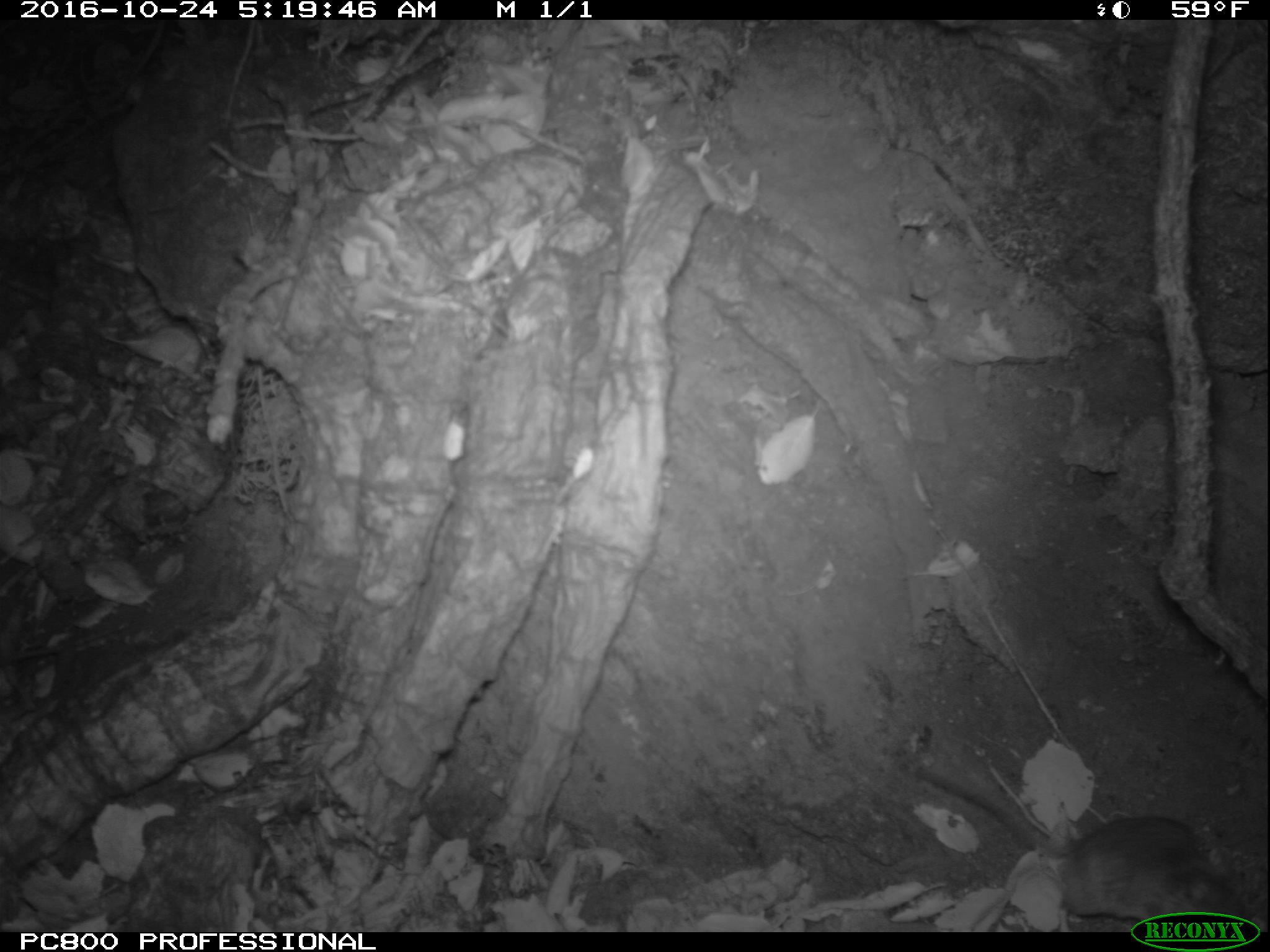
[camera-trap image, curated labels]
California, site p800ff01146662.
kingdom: Animalia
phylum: Chordata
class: Mammalia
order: Rodentia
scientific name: Rodentia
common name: rodent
Rodent (Rodentia).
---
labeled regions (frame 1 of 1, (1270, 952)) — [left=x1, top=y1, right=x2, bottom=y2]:
rodent: [left=915, top=764, right=1247, bottom=919]